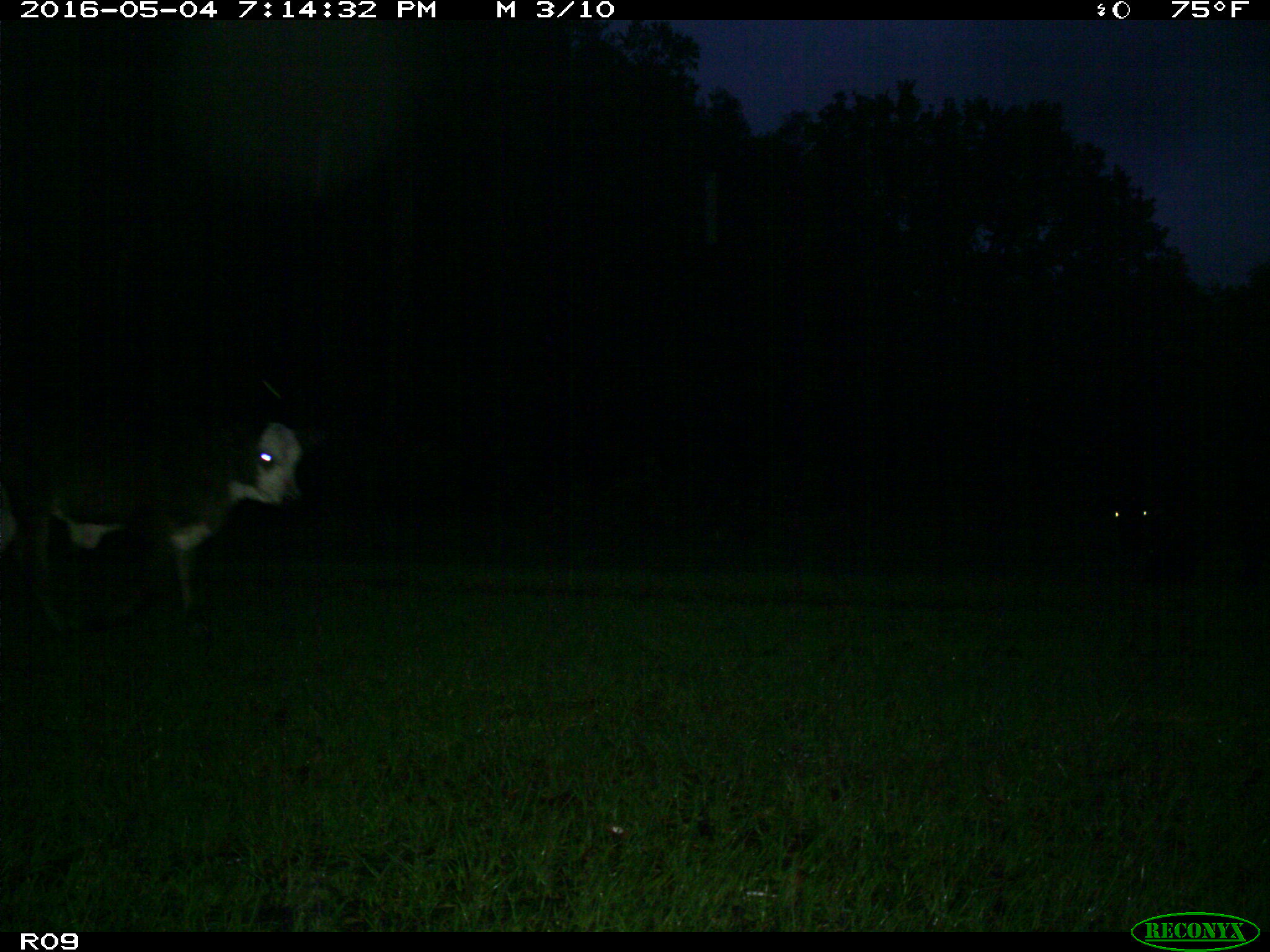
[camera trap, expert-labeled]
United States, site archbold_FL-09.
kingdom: Animalia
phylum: Chordata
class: Mammalia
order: Artiodactyla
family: Bovidae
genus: Bos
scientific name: Bos taurus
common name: domestic cow